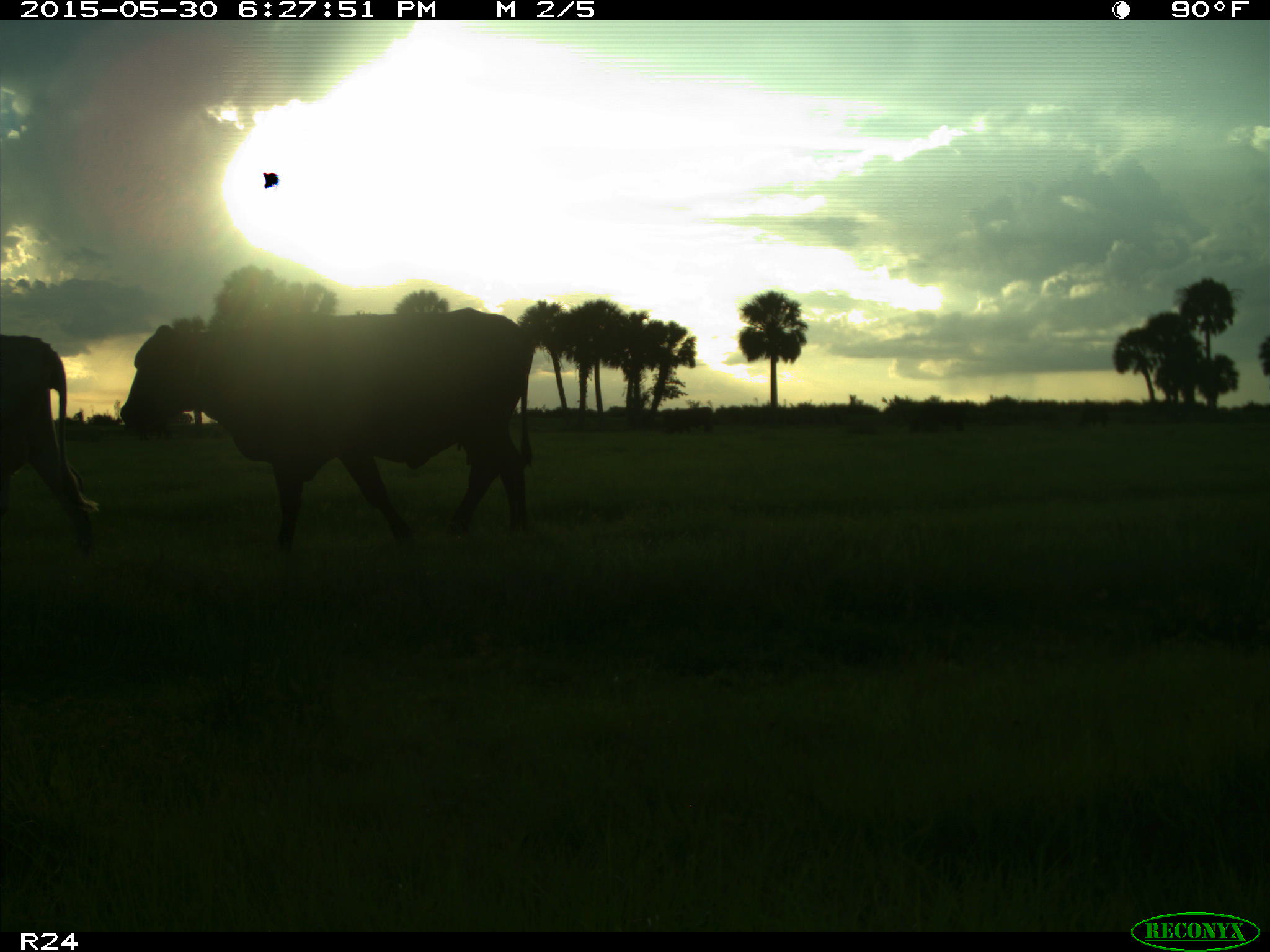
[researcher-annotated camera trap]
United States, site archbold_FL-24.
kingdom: Animalia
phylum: Chordata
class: Mammalia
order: Artiodactyla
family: Bovidae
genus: Bos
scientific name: Bos taurus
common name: domestic cow